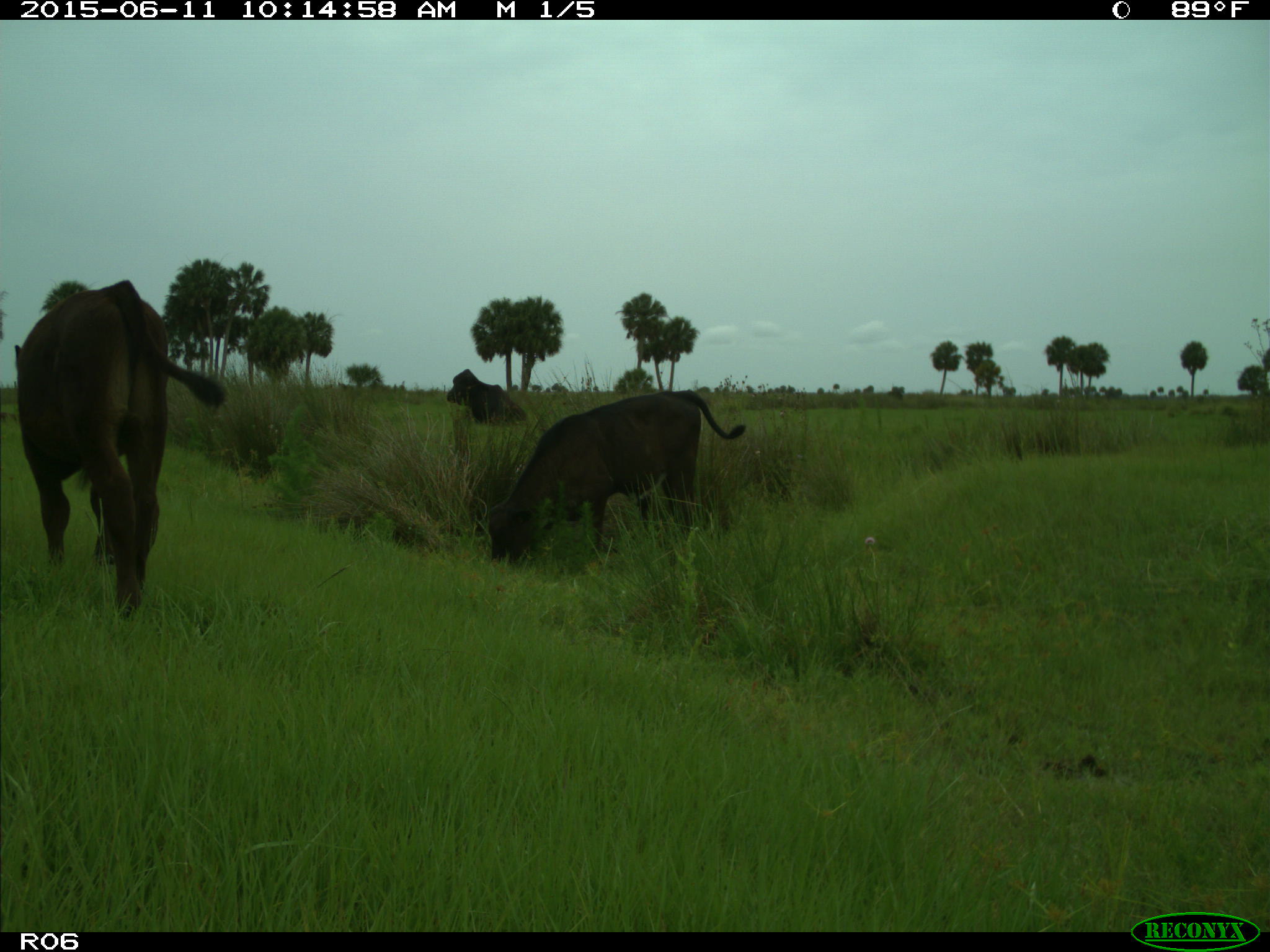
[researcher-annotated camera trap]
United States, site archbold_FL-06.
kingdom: Animalia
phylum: Chordata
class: Mammalia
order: Artiodactyla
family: Bovidae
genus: Bos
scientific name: Bos taurus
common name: domestic cow